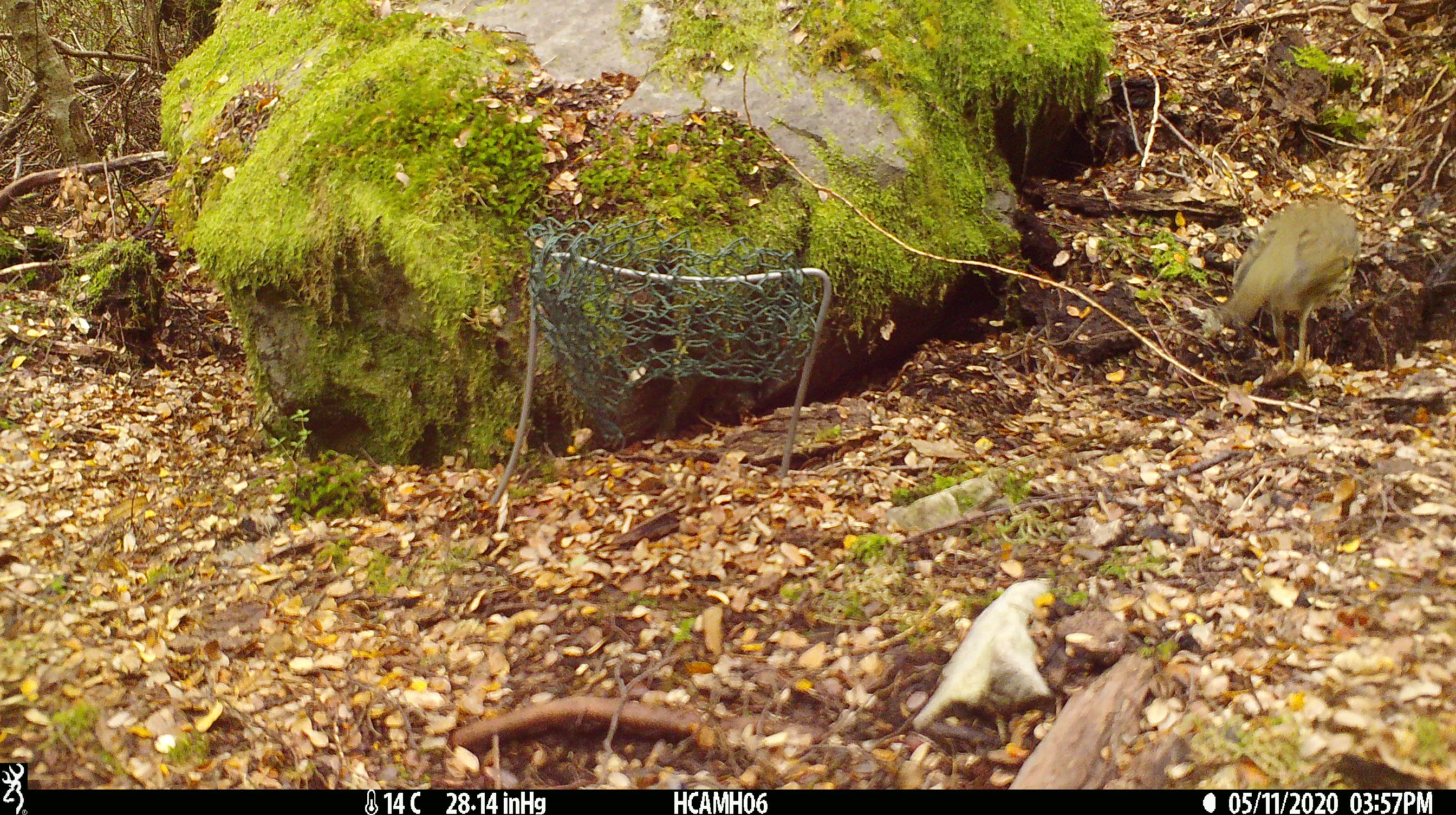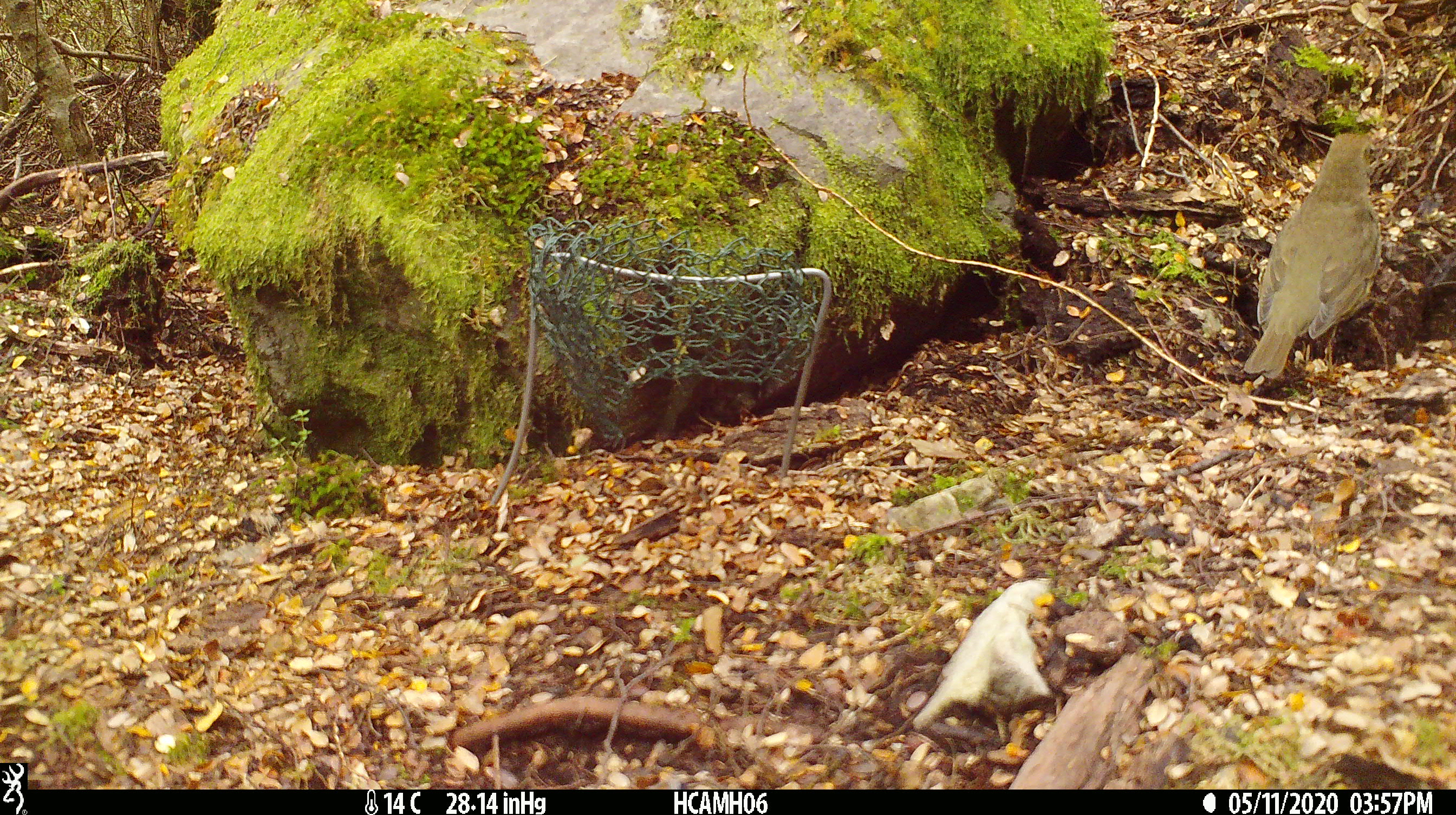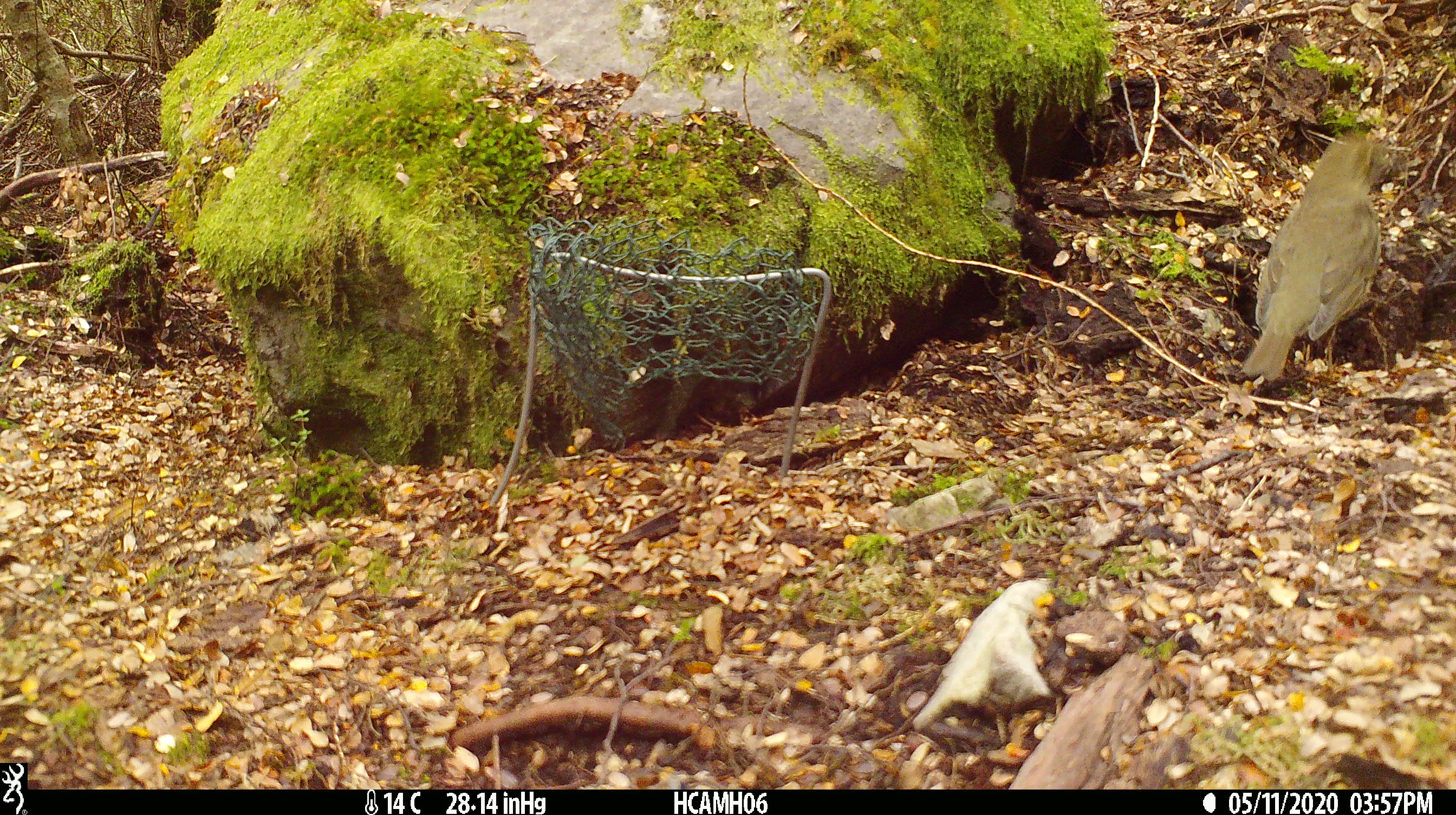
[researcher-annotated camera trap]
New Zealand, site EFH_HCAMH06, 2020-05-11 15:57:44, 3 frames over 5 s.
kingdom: Animalia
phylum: Chordata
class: Aves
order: Passeriformes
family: Turdidae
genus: Turdus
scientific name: Turdus philomelos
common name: song thrush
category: thrush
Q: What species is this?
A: Thrush (song thrush) (Turdus philomelos).